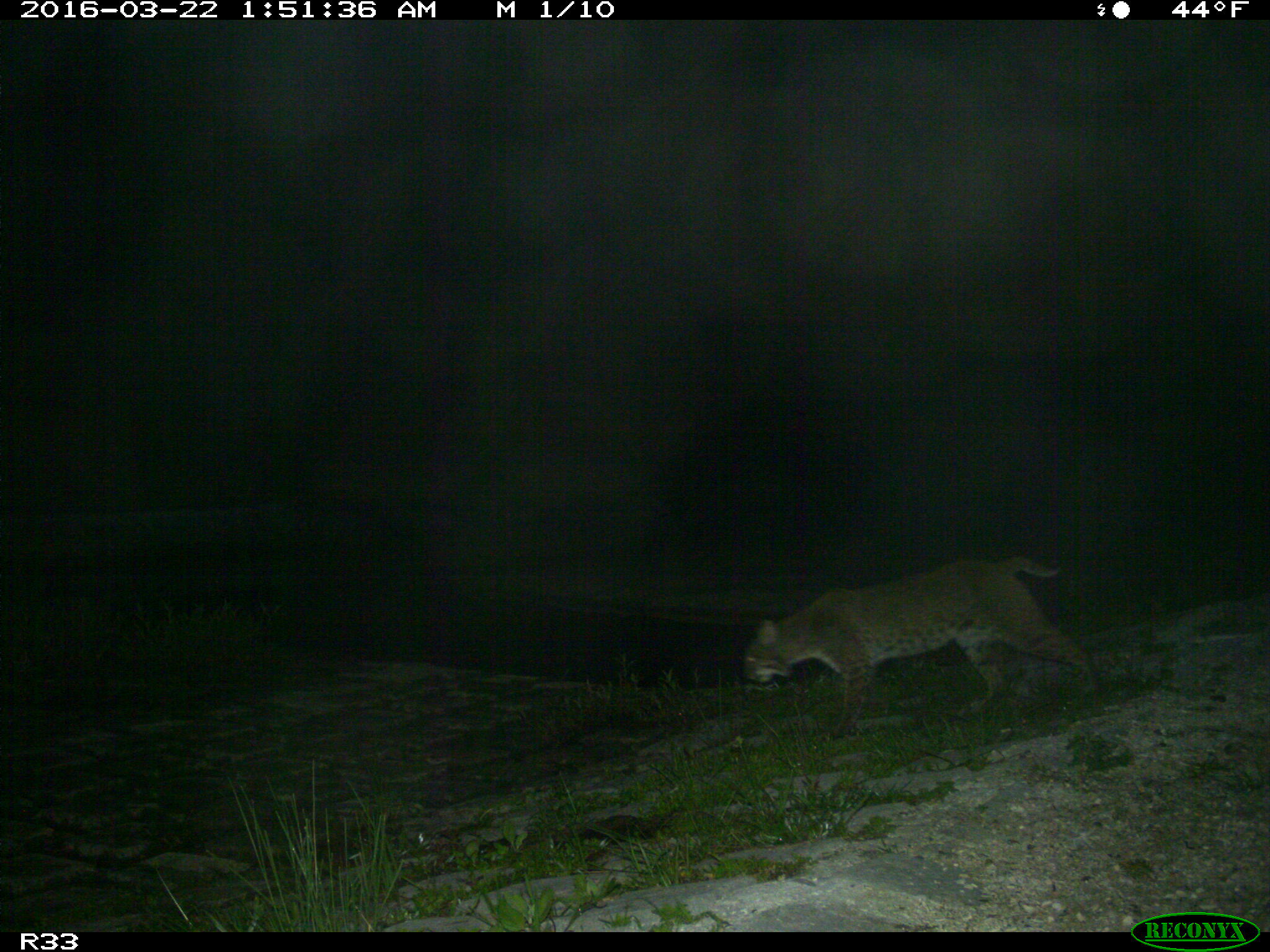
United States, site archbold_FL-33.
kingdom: Animalia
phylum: Chordata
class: Mammalia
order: Carnivora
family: Felidae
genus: Lynx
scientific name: Lynx rufus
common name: bobcat